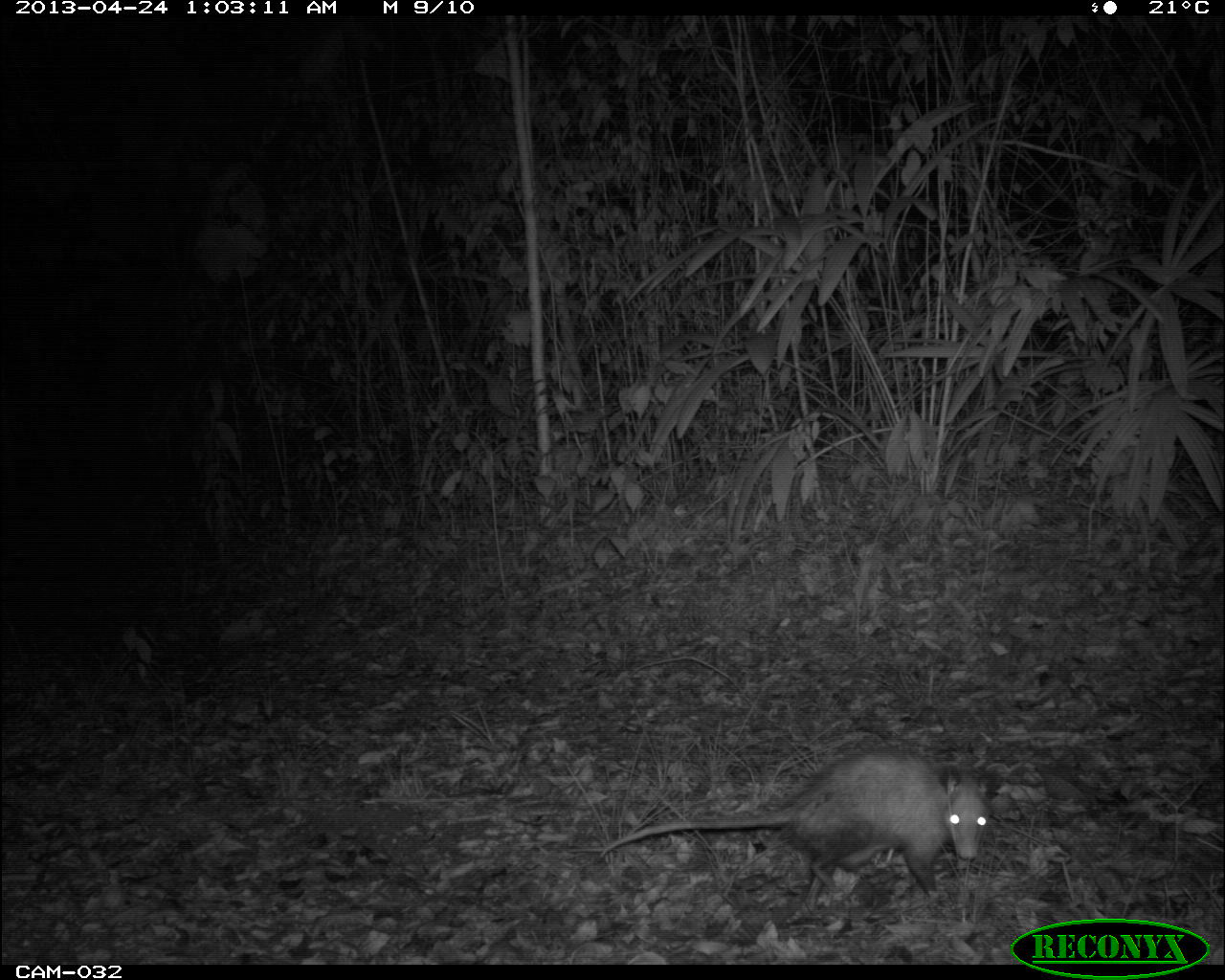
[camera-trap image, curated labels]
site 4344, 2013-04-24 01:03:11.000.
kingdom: Animalia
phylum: Chordata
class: Mammalia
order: Didelphimorphia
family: Didelphidae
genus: Didelphis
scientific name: Didelphis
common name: american opossums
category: didelphis sp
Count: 1.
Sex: female.